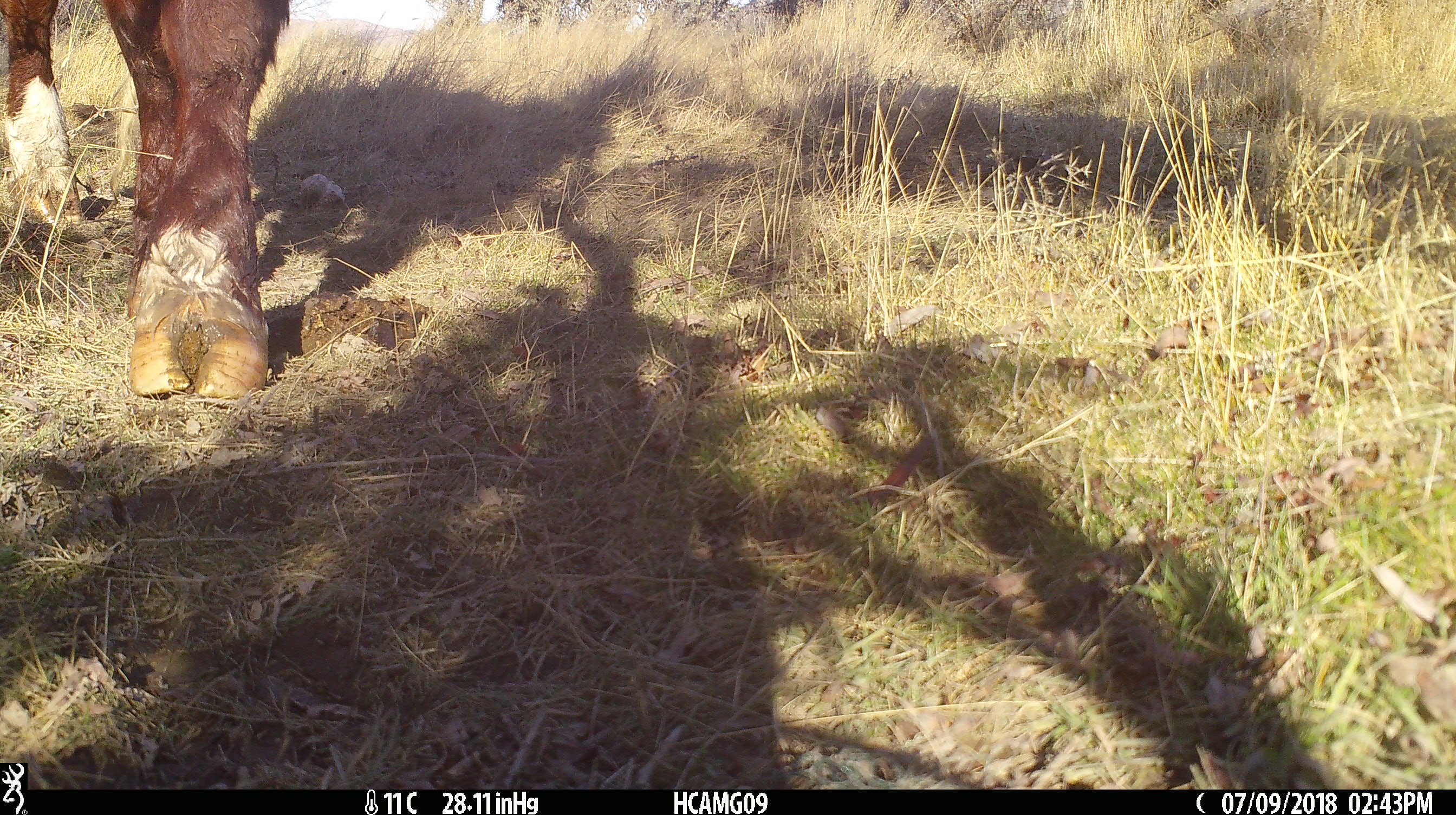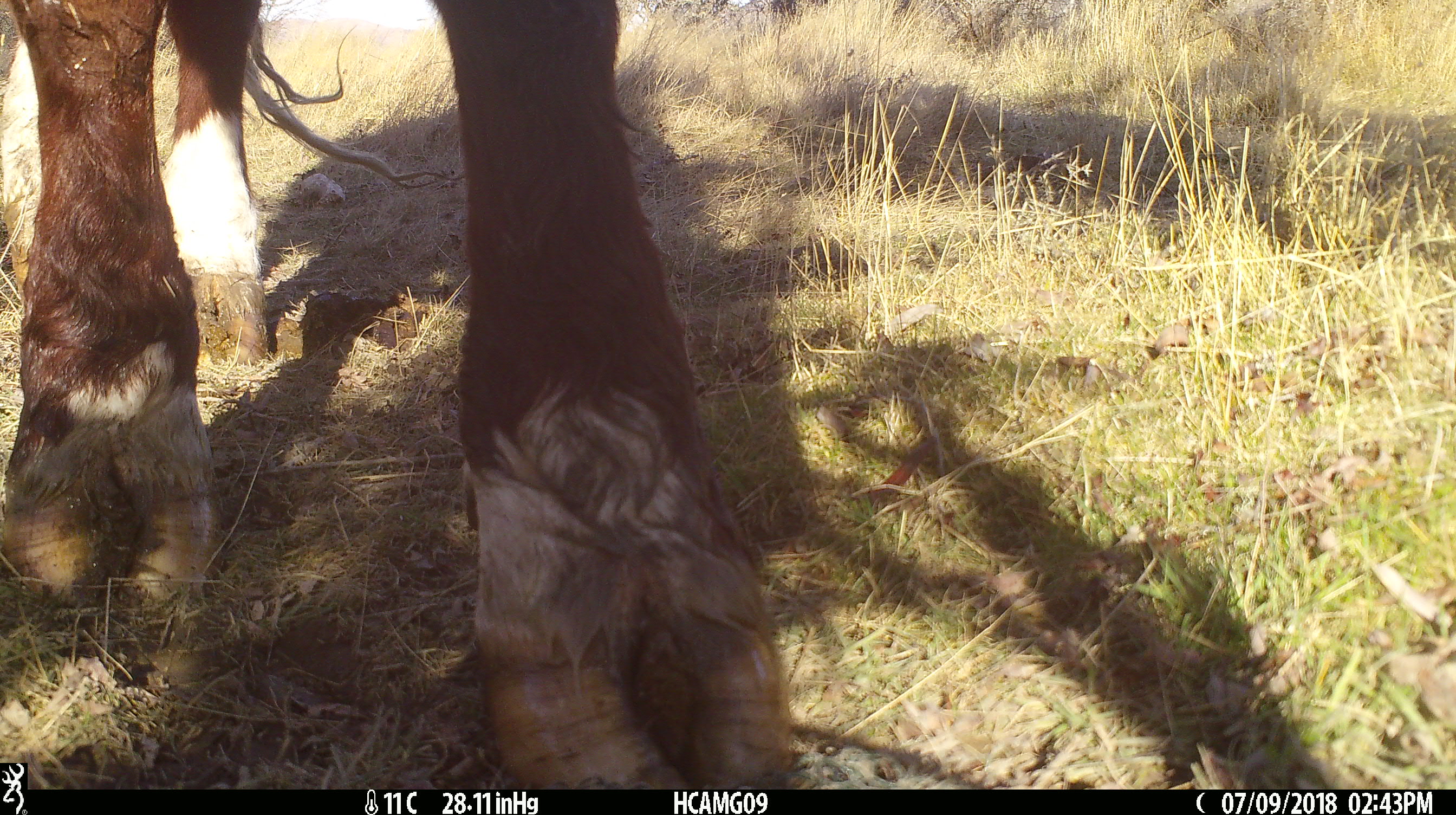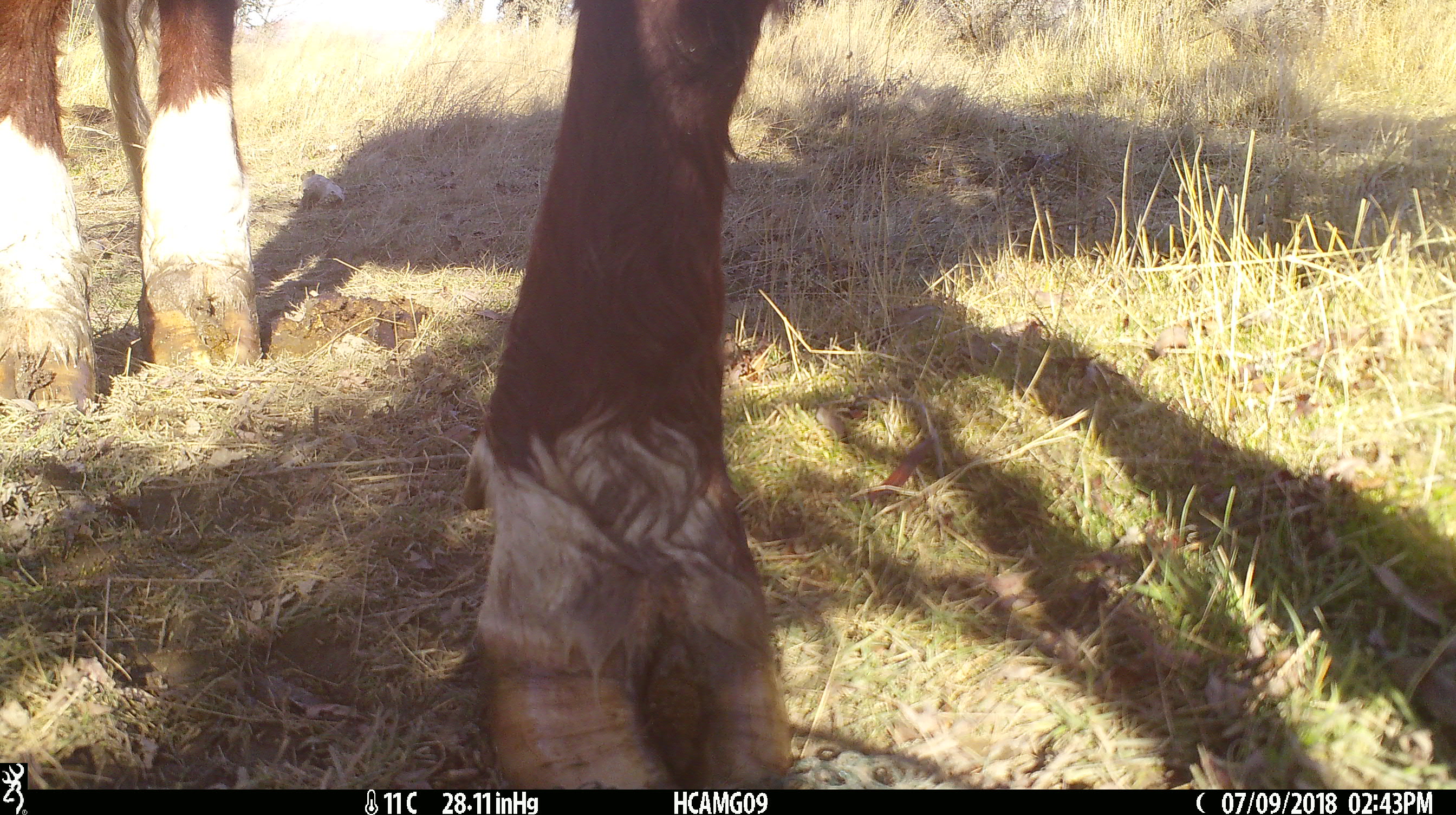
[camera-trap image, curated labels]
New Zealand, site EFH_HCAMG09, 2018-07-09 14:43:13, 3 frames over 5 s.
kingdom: Animalia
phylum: Chordata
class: Mammalia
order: Artiodactyla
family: Bovidae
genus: Bos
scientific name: Bos taurus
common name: domestic cow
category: cow